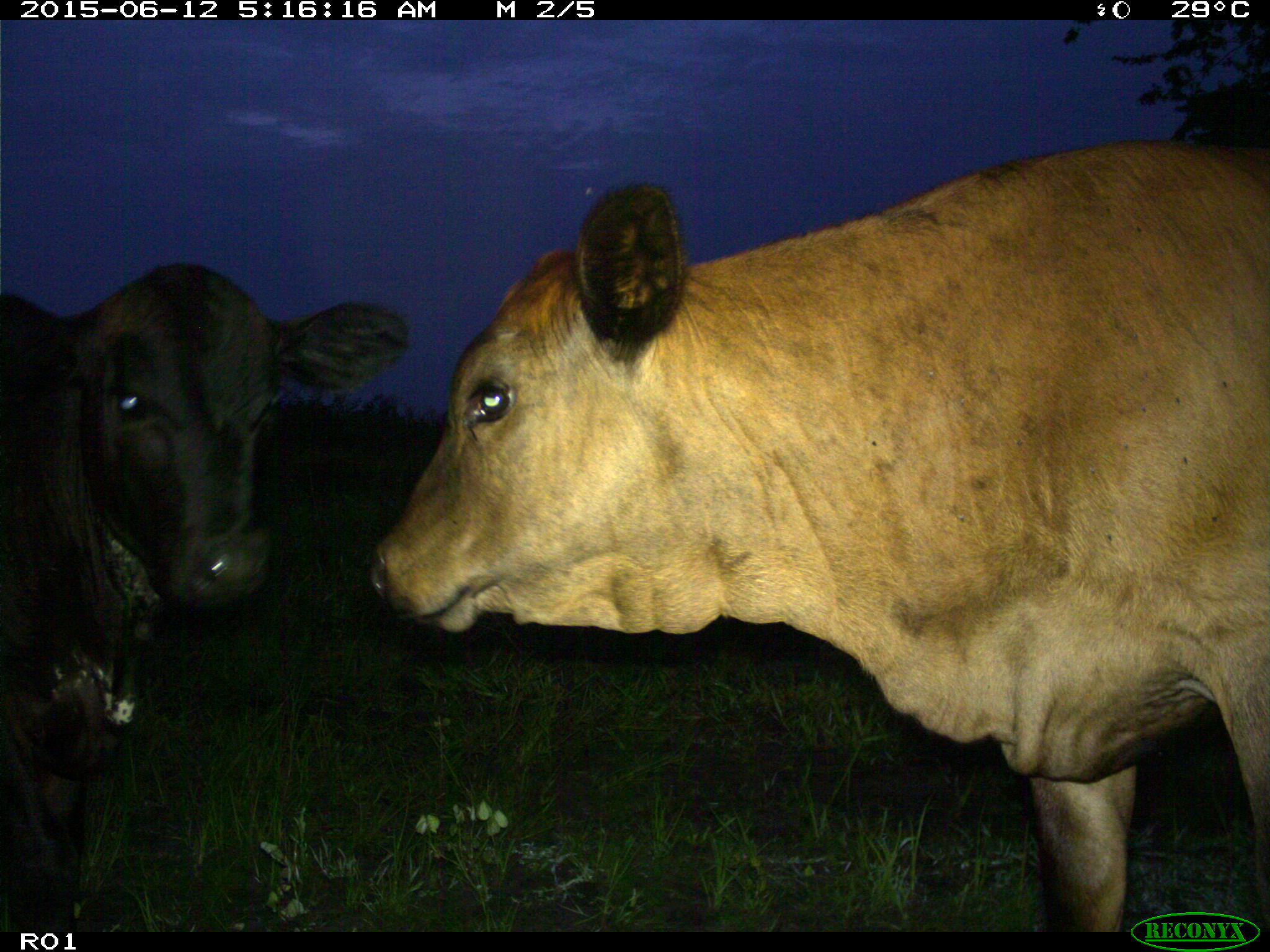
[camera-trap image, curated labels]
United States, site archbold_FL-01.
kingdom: Animalia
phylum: Chordata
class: Mammalia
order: Artiodactyla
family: Bovidae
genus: Bos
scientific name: Bos taurus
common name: domestic cow